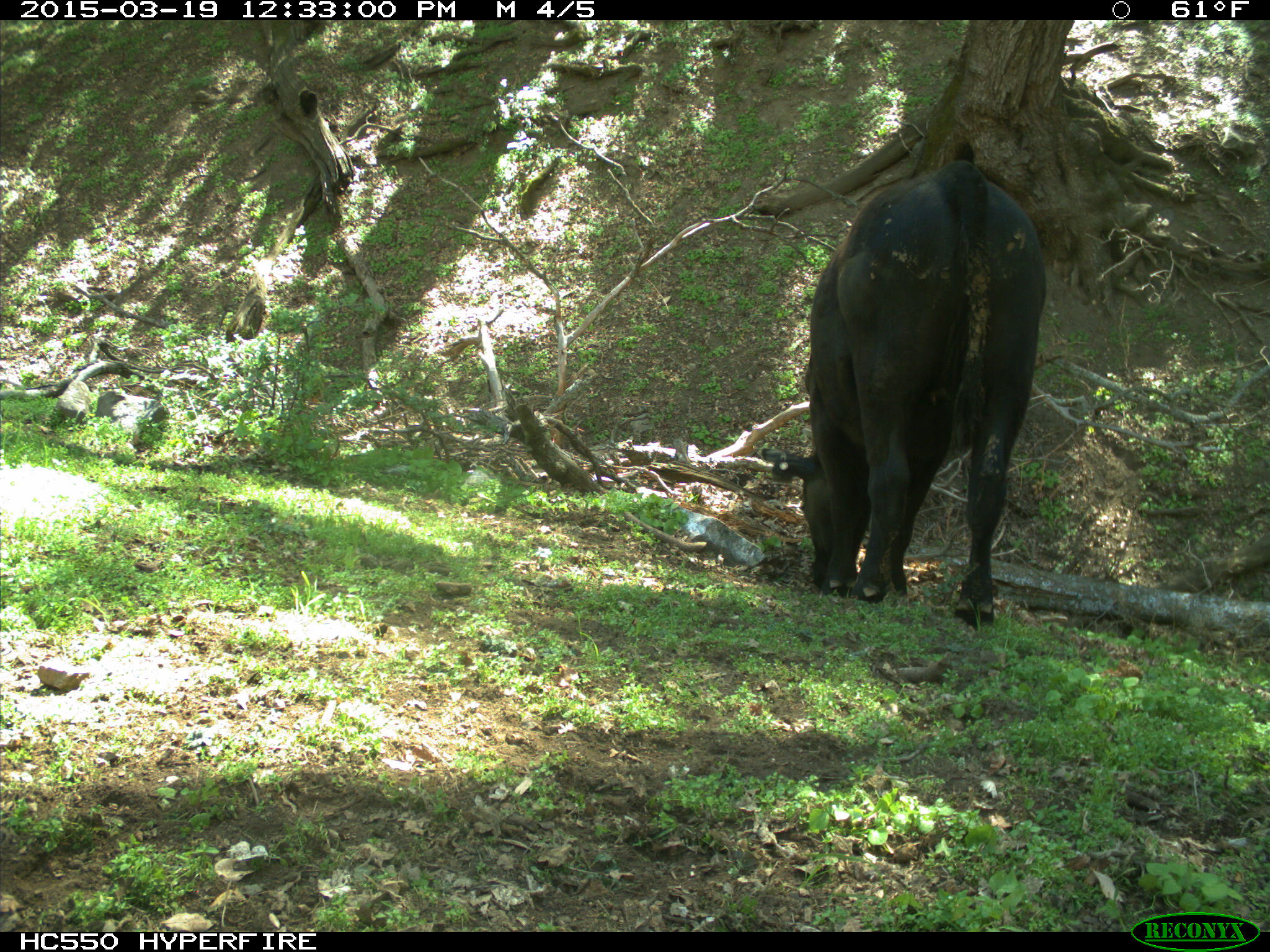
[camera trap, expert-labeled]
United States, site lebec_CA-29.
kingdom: Animalia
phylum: Chordata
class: Mammalia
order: Artiodactyla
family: Bovidae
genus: Bos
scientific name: Bos taurus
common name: domestic cow